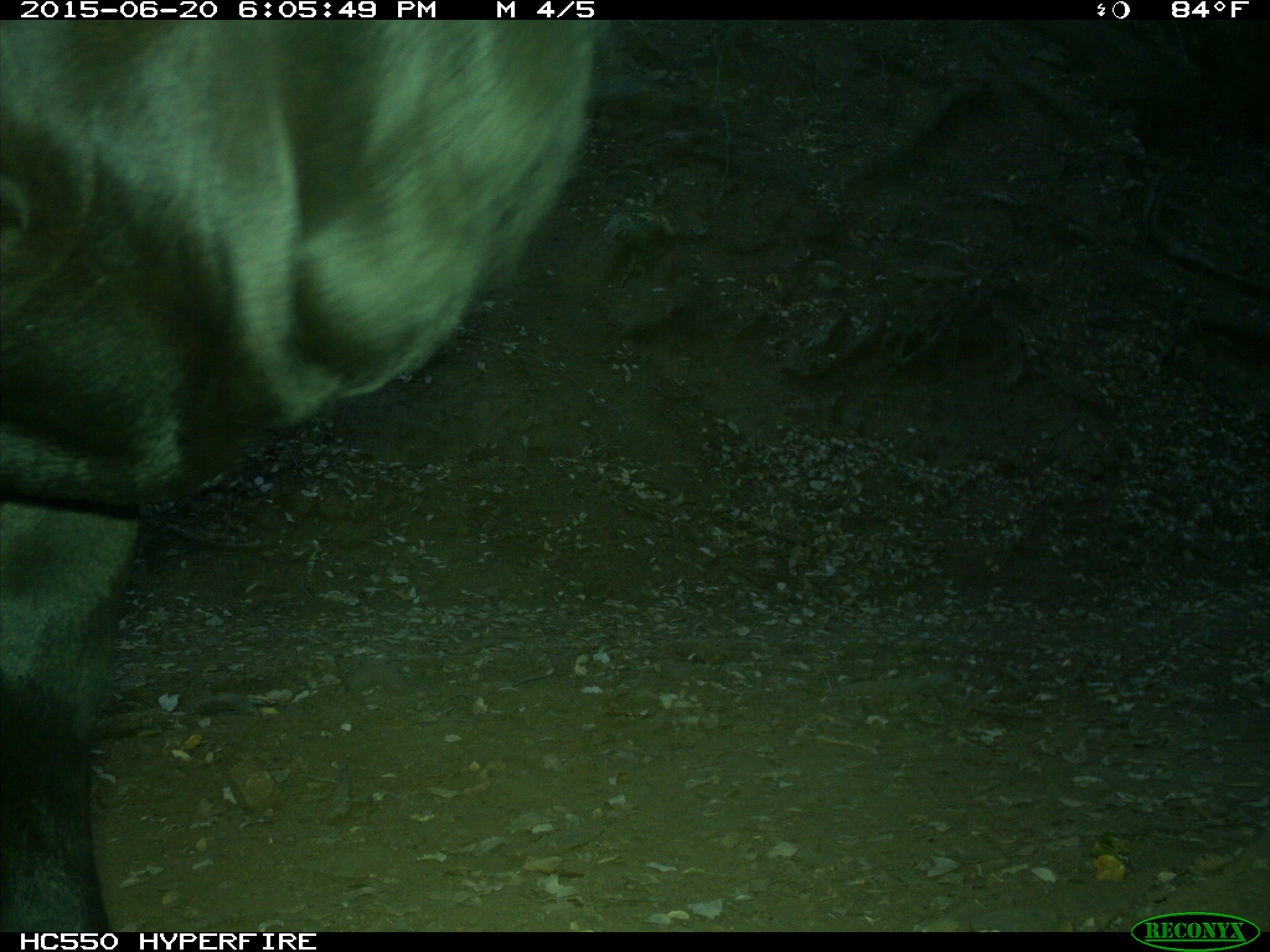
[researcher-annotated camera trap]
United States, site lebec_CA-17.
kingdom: Animalia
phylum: Chordata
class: Mammalia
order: Artiodactyla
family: Bovidae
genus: Bos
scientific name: Bos taurus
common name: domestic cow